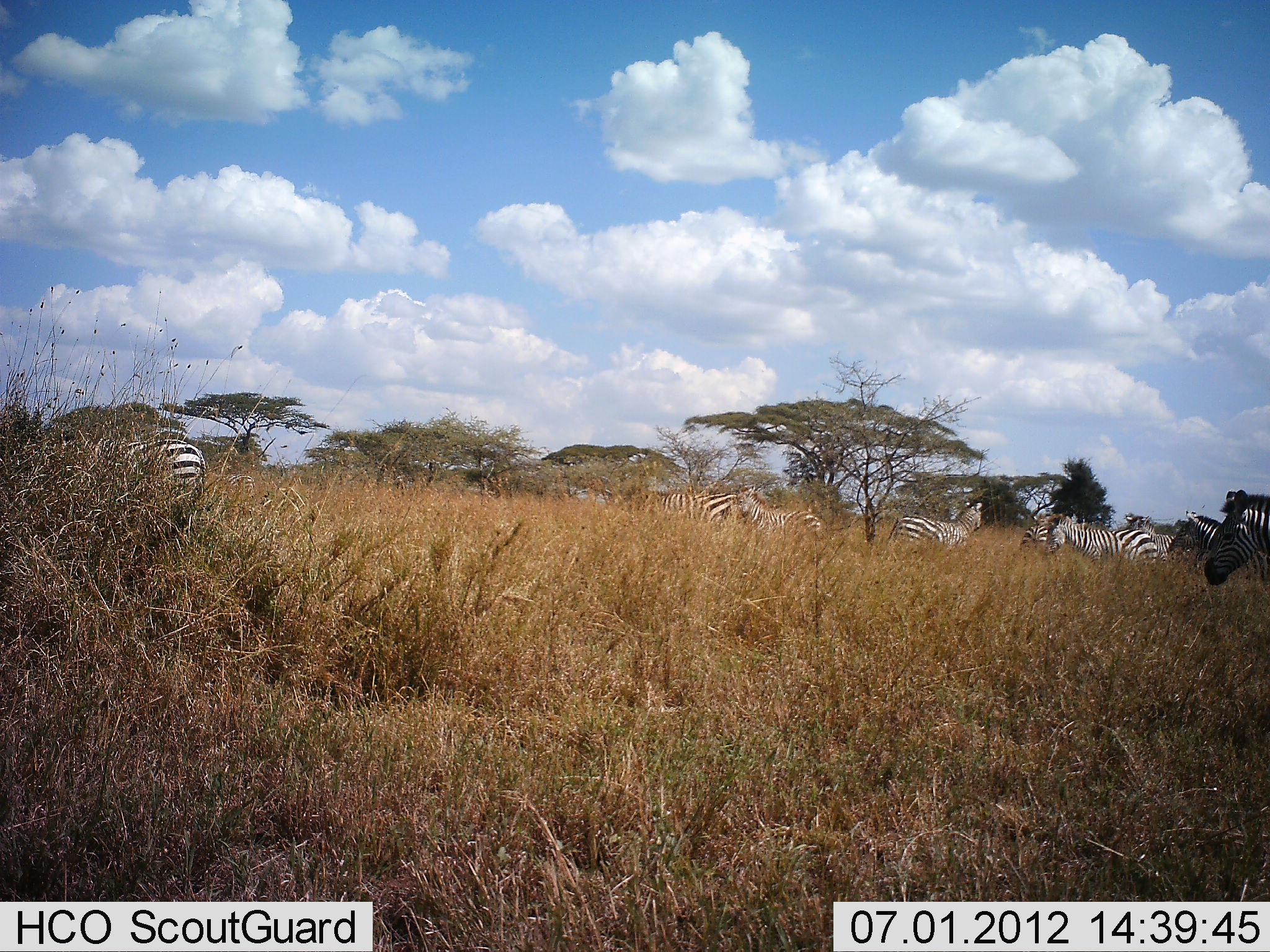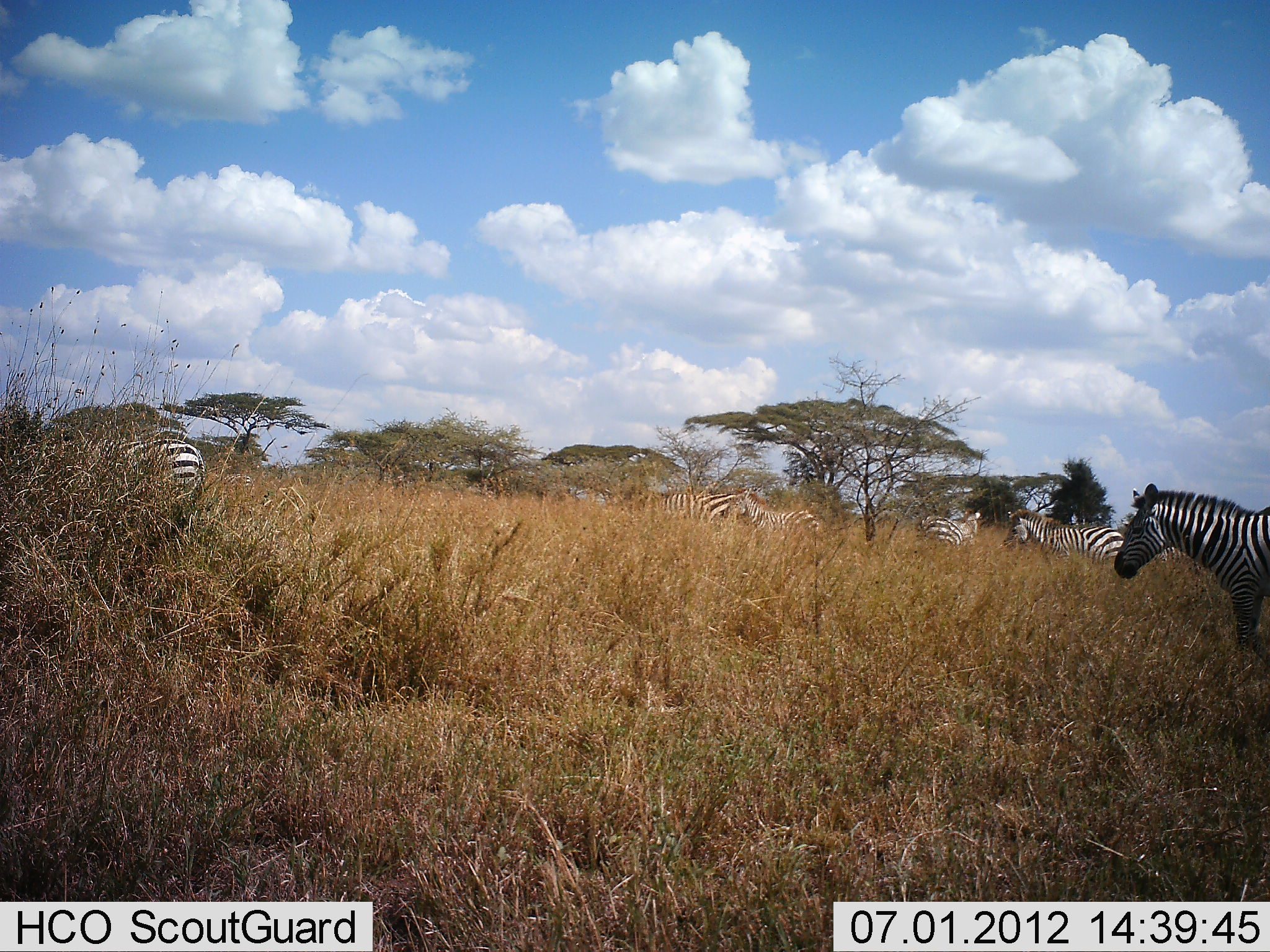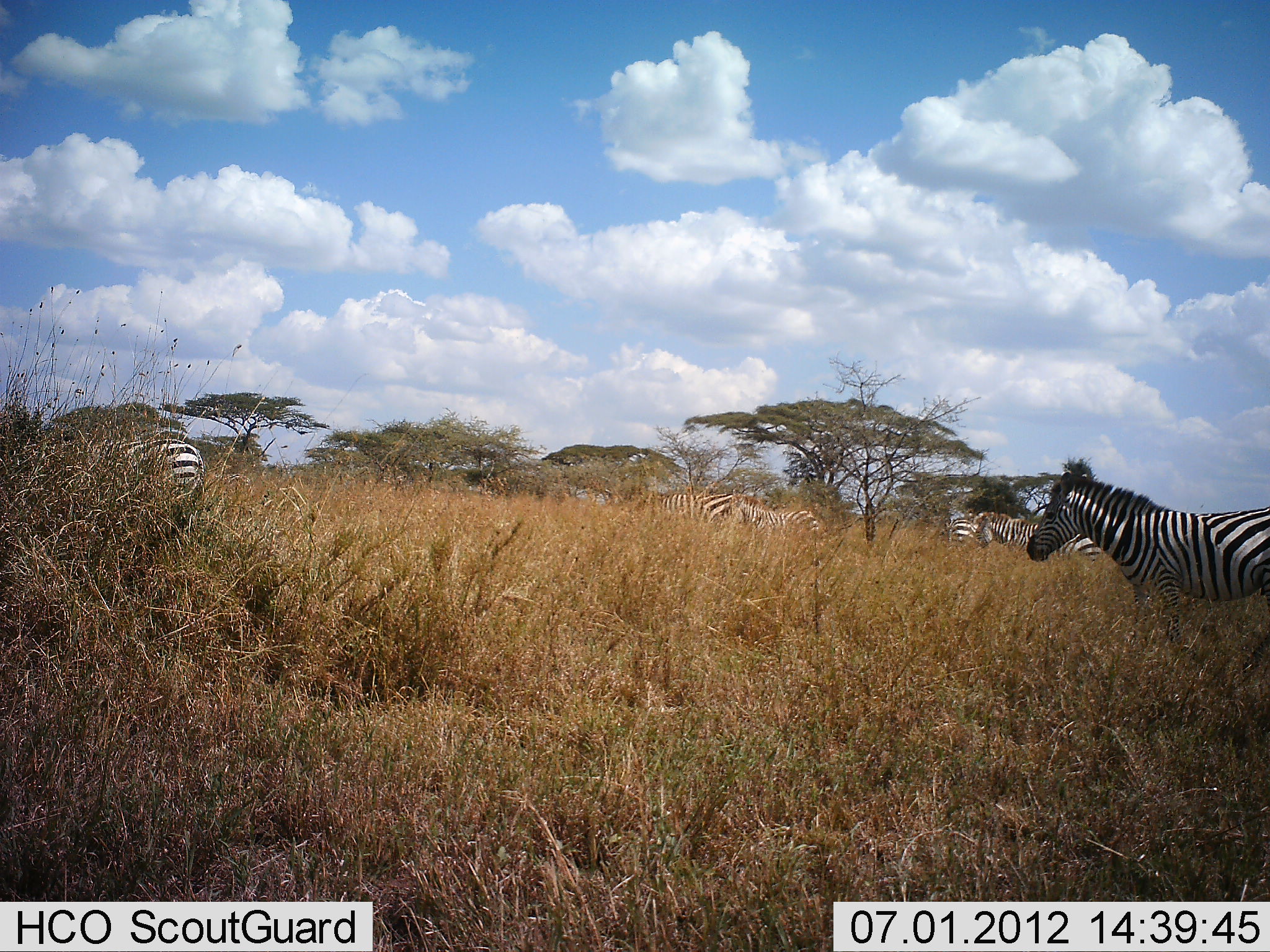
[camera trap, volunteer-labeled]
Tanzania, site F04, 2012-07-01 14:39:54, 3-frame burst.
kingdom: Animalia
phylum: Chordata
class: Mammalia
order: Perissodactyla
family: Equidae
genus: Equus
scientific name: Equus quagga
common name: plains zebra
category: zebra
Zebra (plains zebra) (Equus quagga), count 8. Behavior (volunteer vote fractions): standing 40%, resting 0%, moving 80%, interacting 0%. Young present (vote fraction): 10%. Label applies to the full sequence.